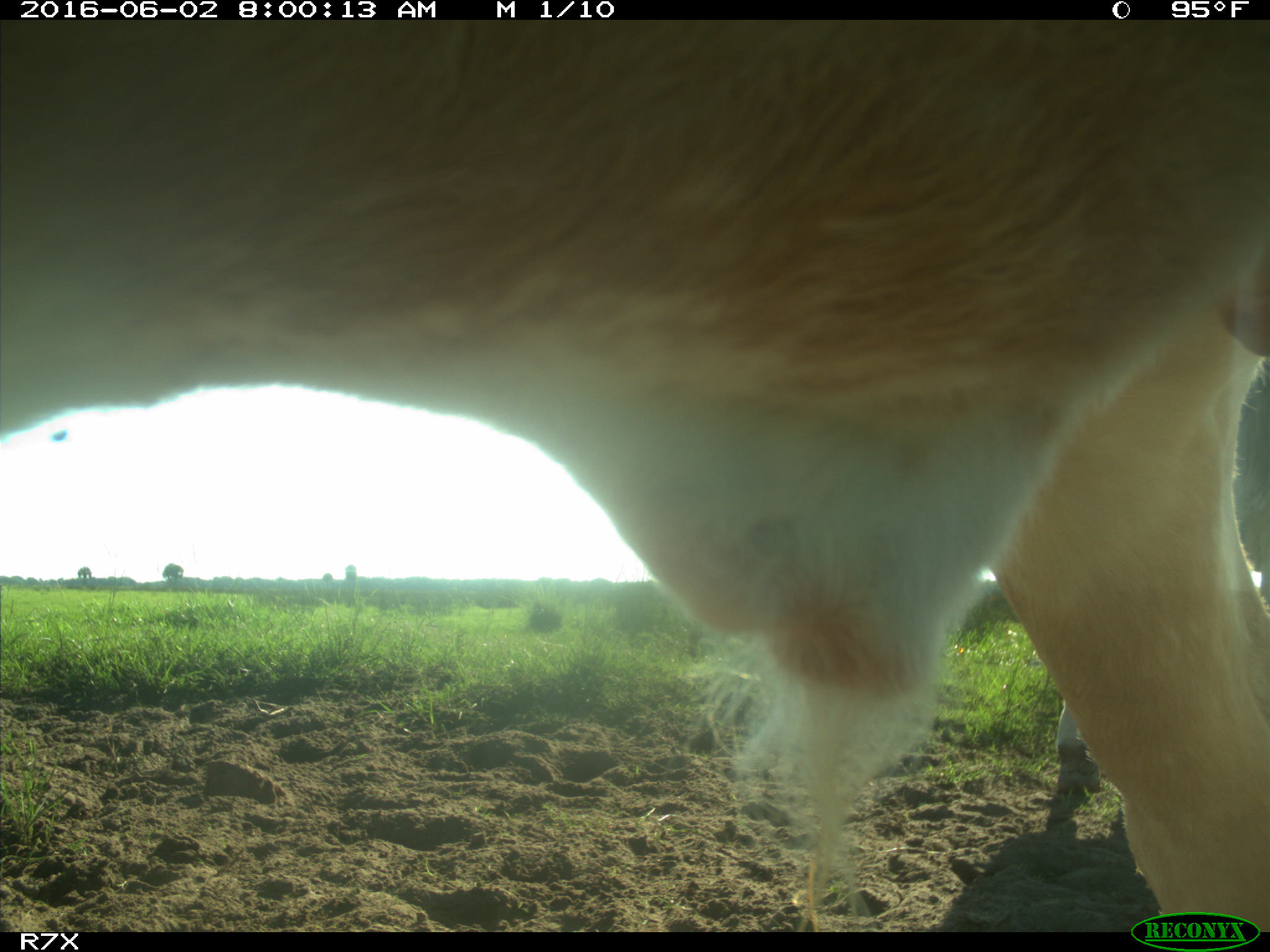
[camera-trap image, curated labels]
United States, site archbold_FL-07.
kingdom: Animalia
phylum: Chordata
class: Mammalia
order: Artiodactyla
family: Bovidae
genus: Bos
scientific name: Bos taurus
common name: domestic cow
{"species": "Bos taurus (domestic cow)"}